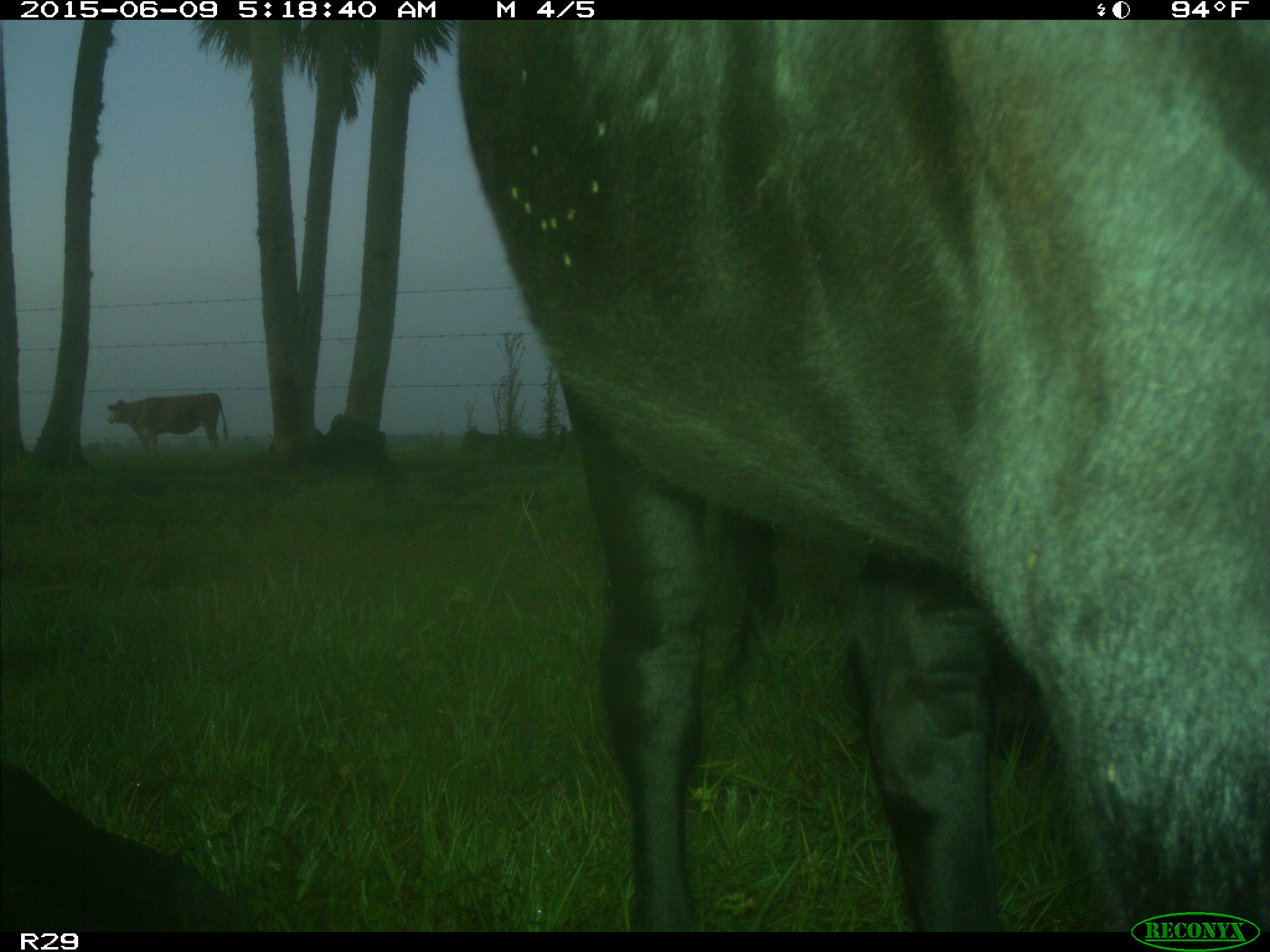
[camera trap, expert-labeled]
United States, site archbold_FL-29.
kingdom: Animalia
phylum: Chordata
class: Mammalia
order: Artiodactyla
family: Bovidae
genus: Bos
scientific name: Bos taurus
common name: domestic cow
Bos taurus (domestic cow).